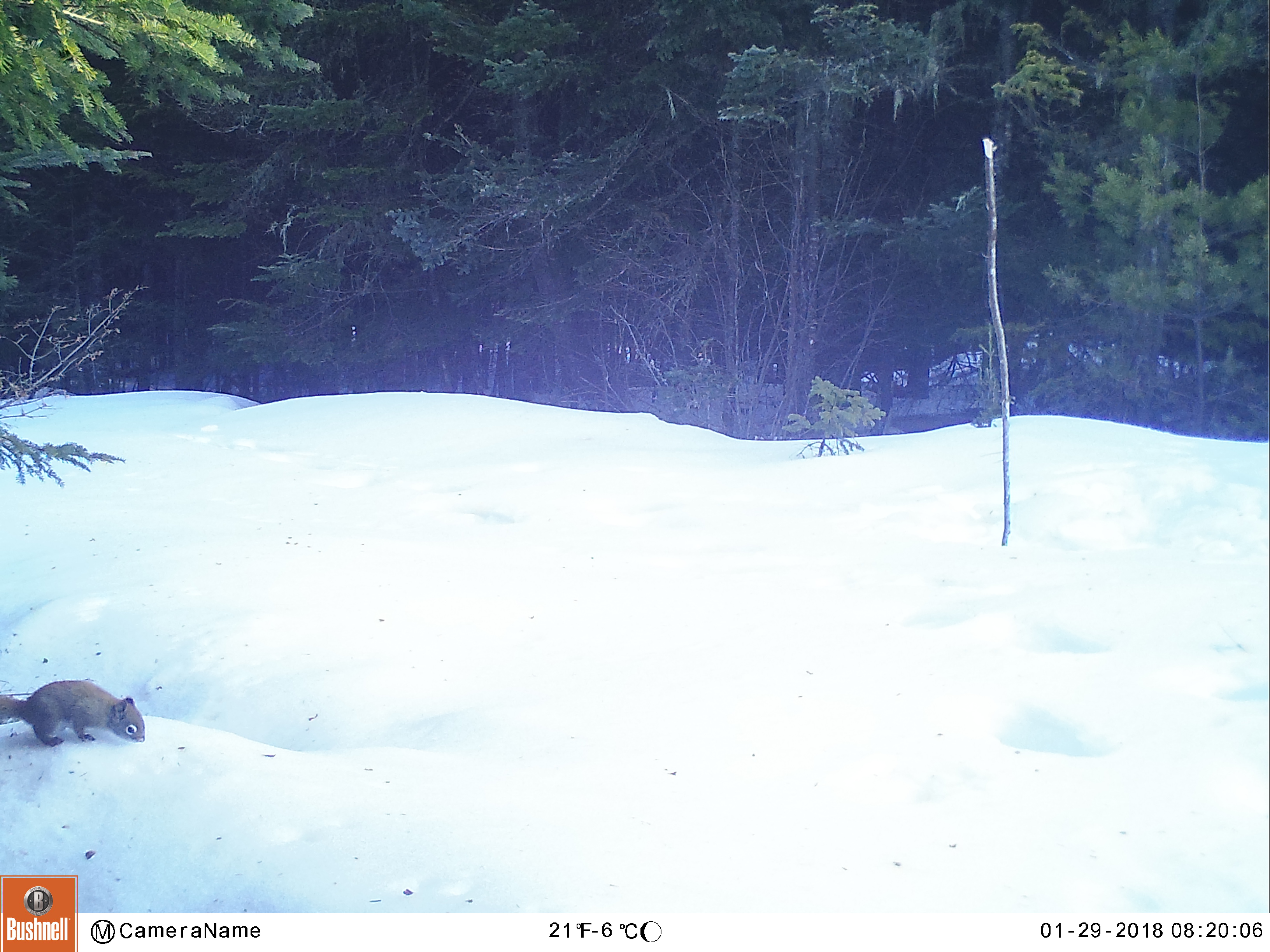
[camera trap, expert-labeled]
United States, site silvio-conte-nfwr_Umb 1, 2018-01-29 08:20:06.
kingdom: Animalia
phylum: Chordata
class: Mammalia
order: Rodentia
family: Sciuridae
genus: Tamiasciurus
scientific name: Tamiasciurus hudsonicus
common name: red squirrel